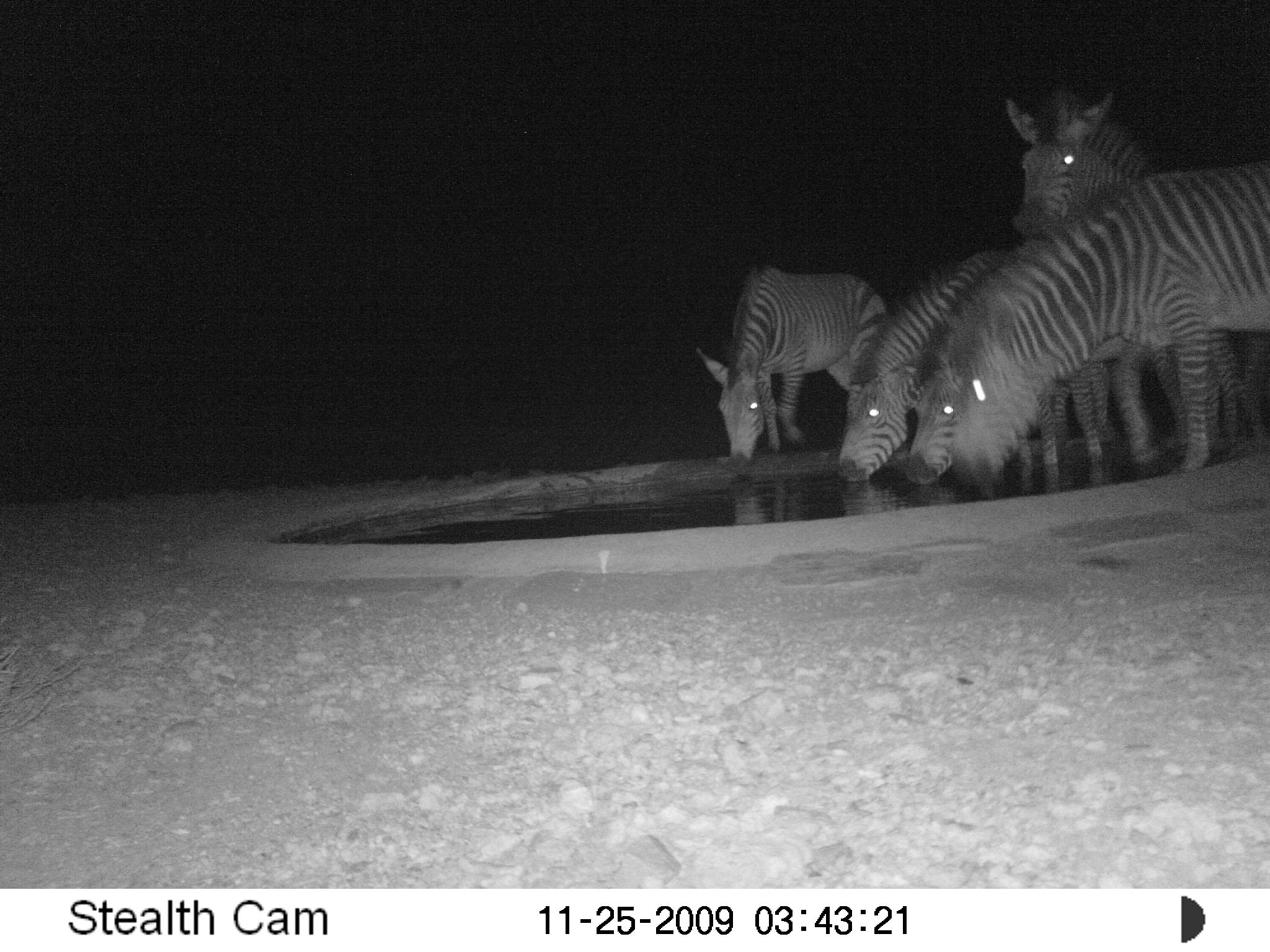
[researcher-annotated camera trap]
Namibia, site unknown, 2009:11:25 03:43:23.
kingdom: Animalia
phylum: Chordata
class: Mammalia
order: Perissodactyla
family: Equidae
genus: Equus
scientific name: Equus zebra hartmannae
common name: hartmann's mountain zebra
Equus zebra hartmannae (hartmann's mountain zebra).